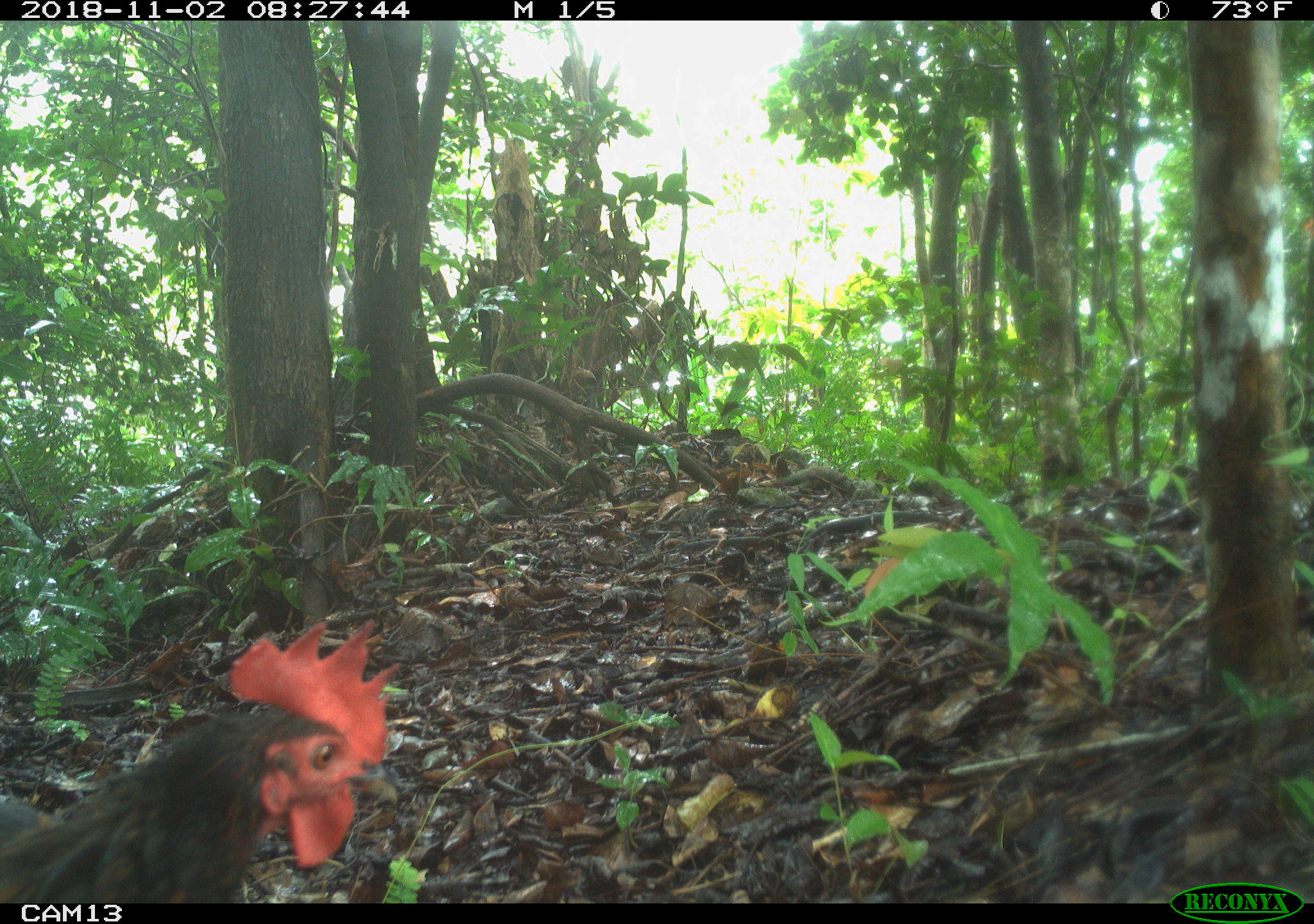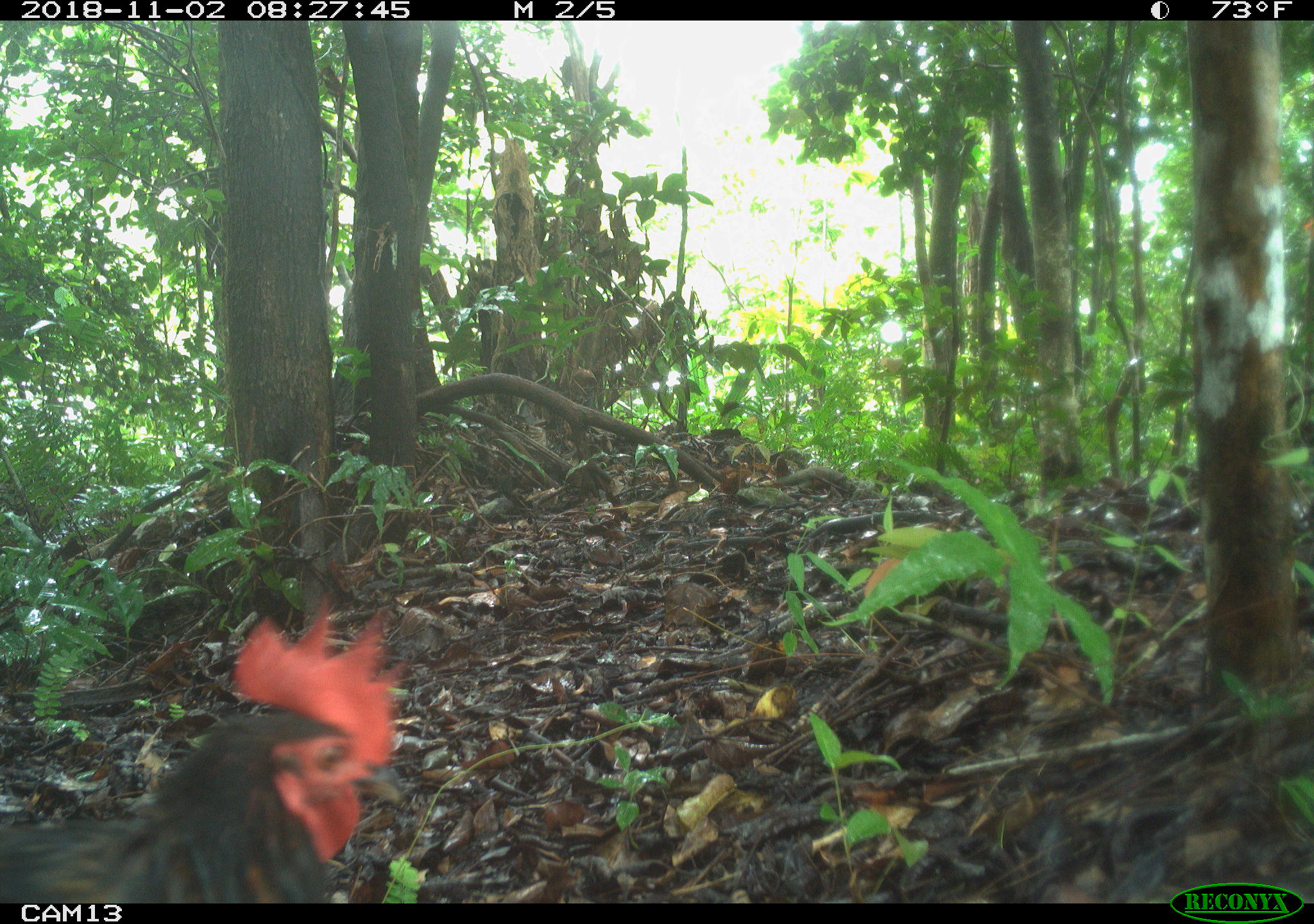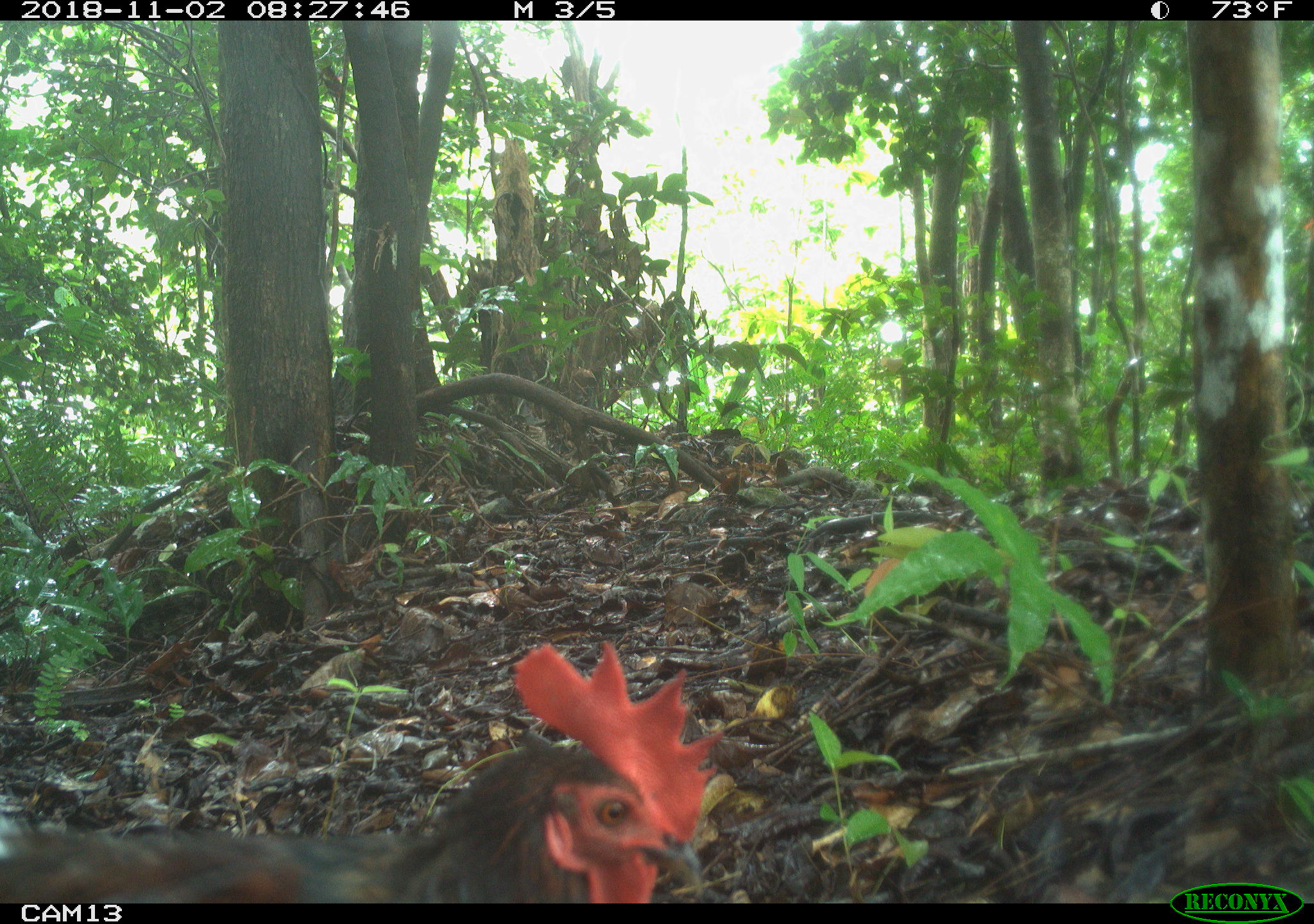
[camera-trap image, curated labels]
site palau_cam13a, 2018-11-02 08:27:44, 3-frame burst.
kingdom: Animalia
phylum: Chordata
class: Aves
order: Galliformes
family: Phasianidae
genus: Gallus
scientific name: Gallus gallus domesticus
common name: rooster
Rooster (Gallus gallus domesticus).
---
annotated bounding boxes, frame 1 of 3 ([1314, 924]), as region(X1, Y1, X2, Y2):
rooster: region(0, 619, 394, 905)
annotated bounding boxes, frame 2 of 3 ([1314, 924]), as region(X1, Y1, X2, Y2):
rooster: region(3, 609, 400, 902)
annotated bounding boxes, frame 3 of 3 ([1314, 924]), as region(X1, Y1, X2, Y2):
rooster: region(0, 637, 718, 905)